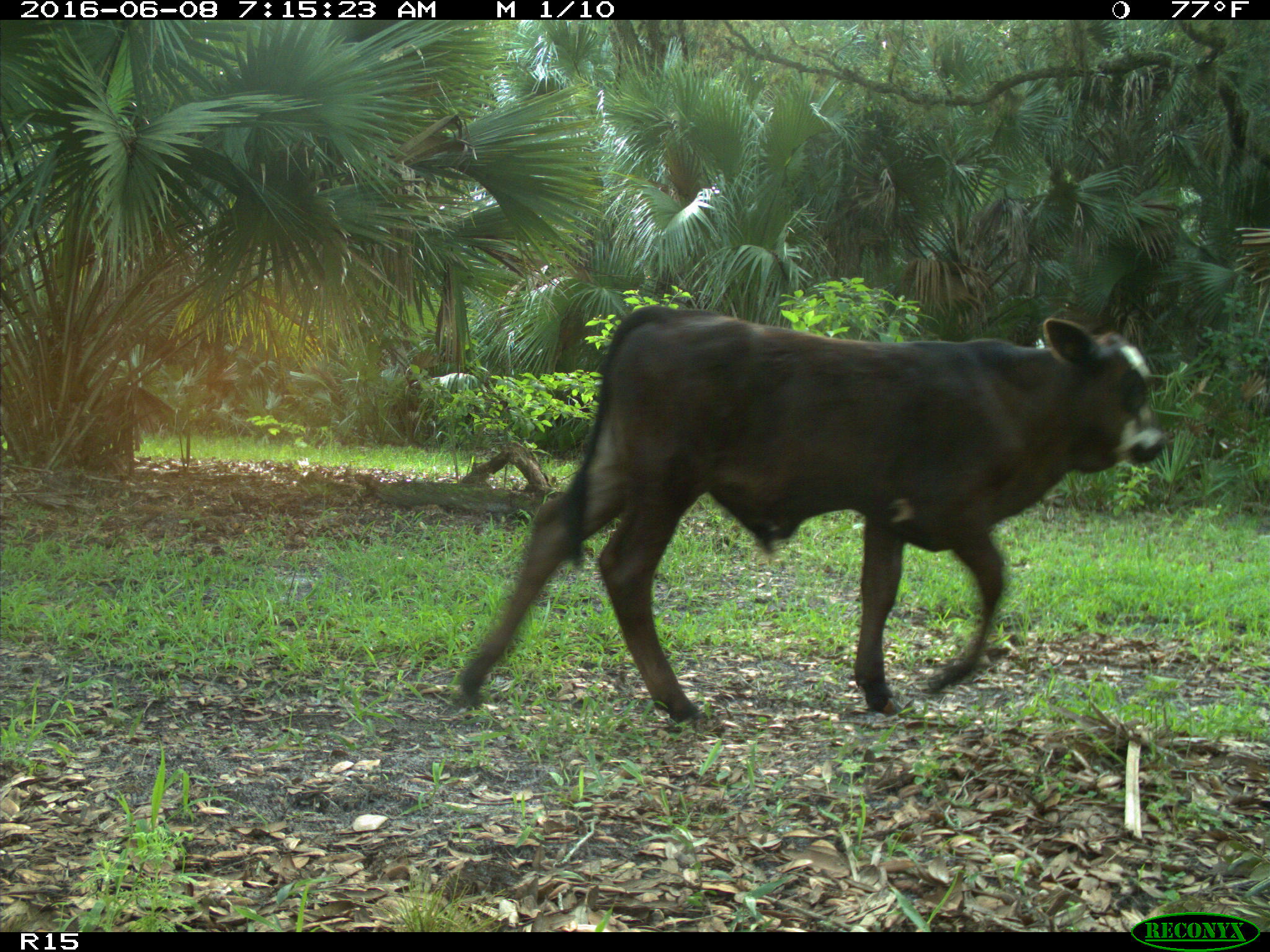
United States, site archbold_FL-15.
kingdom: Animalia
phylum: Chordata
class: Mammalia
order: Artiodactyla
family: Bovidae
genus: Bos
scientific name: Bos taurus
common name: domestic cow